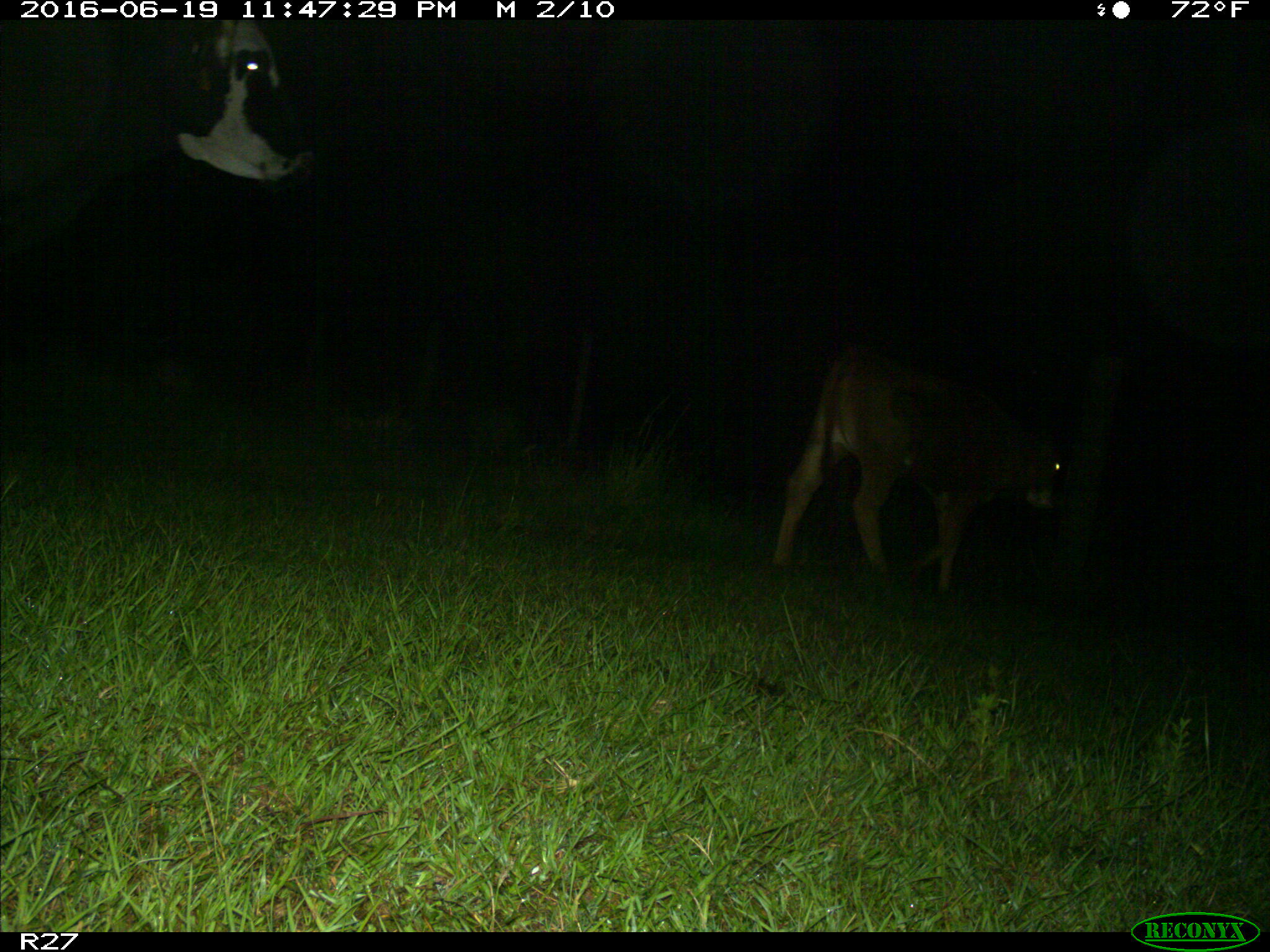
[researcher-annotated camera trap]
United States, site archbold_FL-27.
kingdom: Animalia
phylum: Chordata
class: Mammalia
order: Artiodactyla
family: Bovidae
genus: Bos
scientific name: Bos taurus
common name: domestic cow